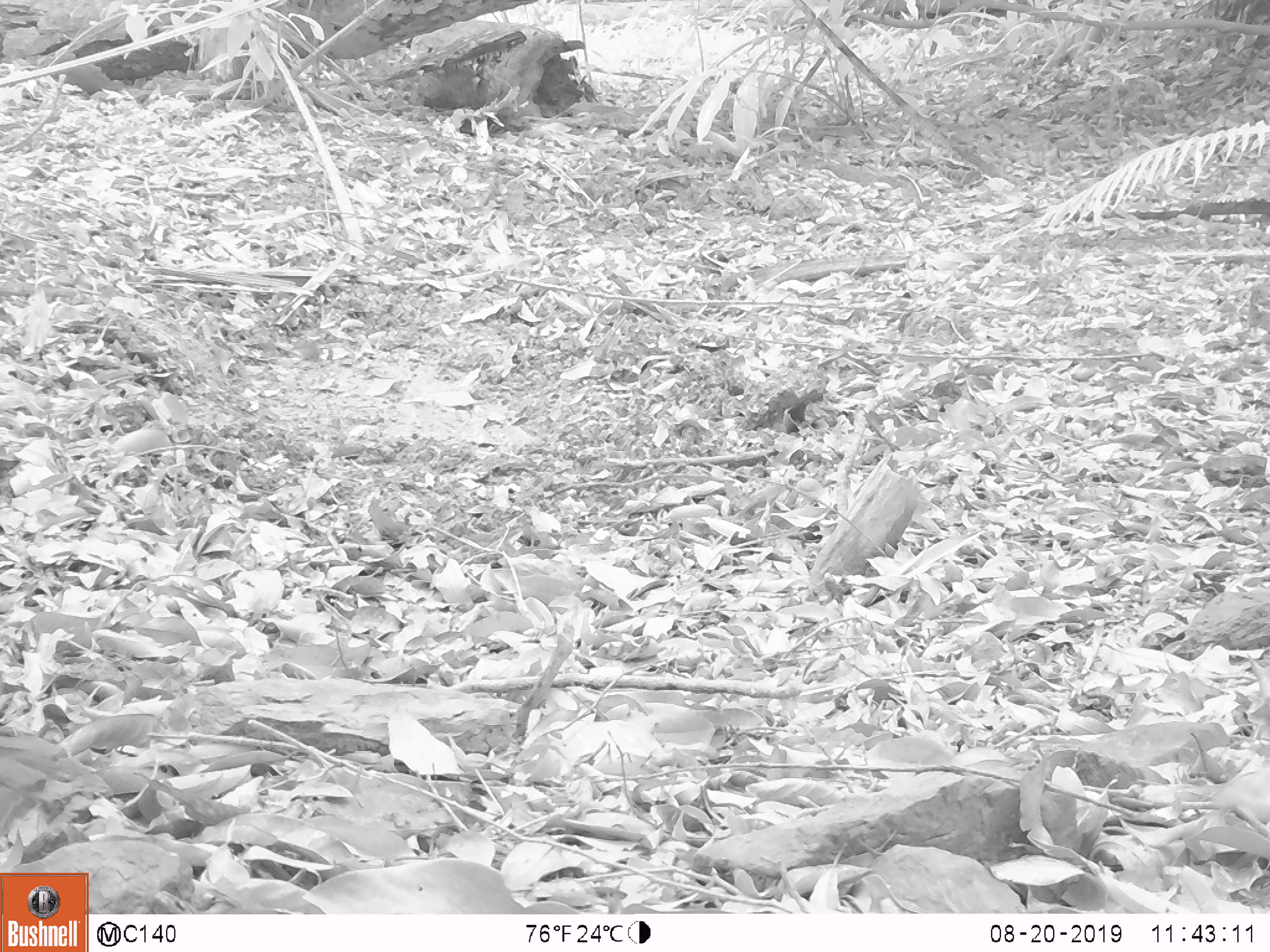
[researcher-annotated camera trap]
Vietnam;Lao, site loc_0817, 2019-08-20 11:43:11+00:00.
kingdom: Animalia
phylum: Chordata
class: Aves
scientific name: Aves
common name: bird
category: unidentified bird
Unidentified bird (bird) (Aves). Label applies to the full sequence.